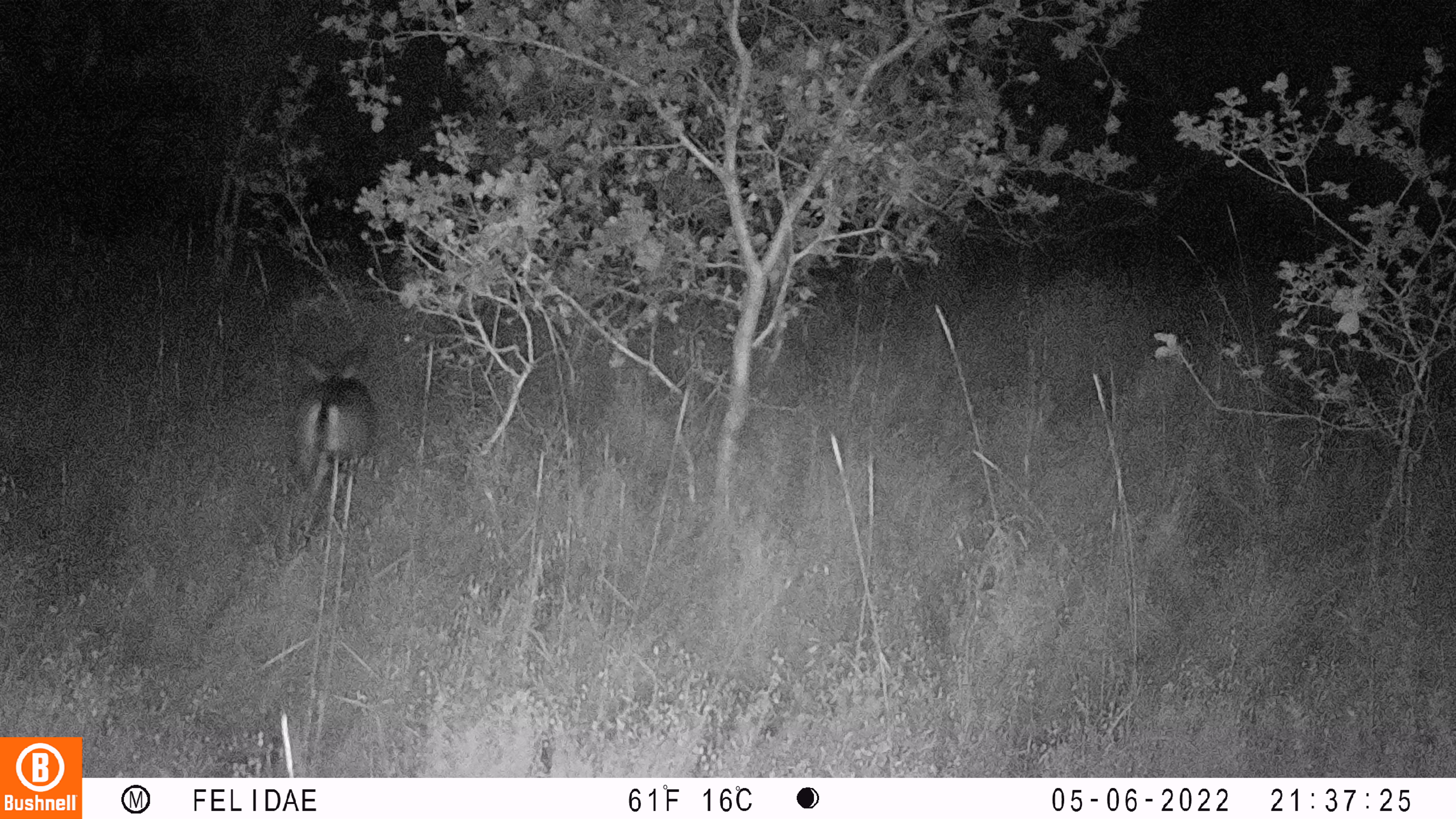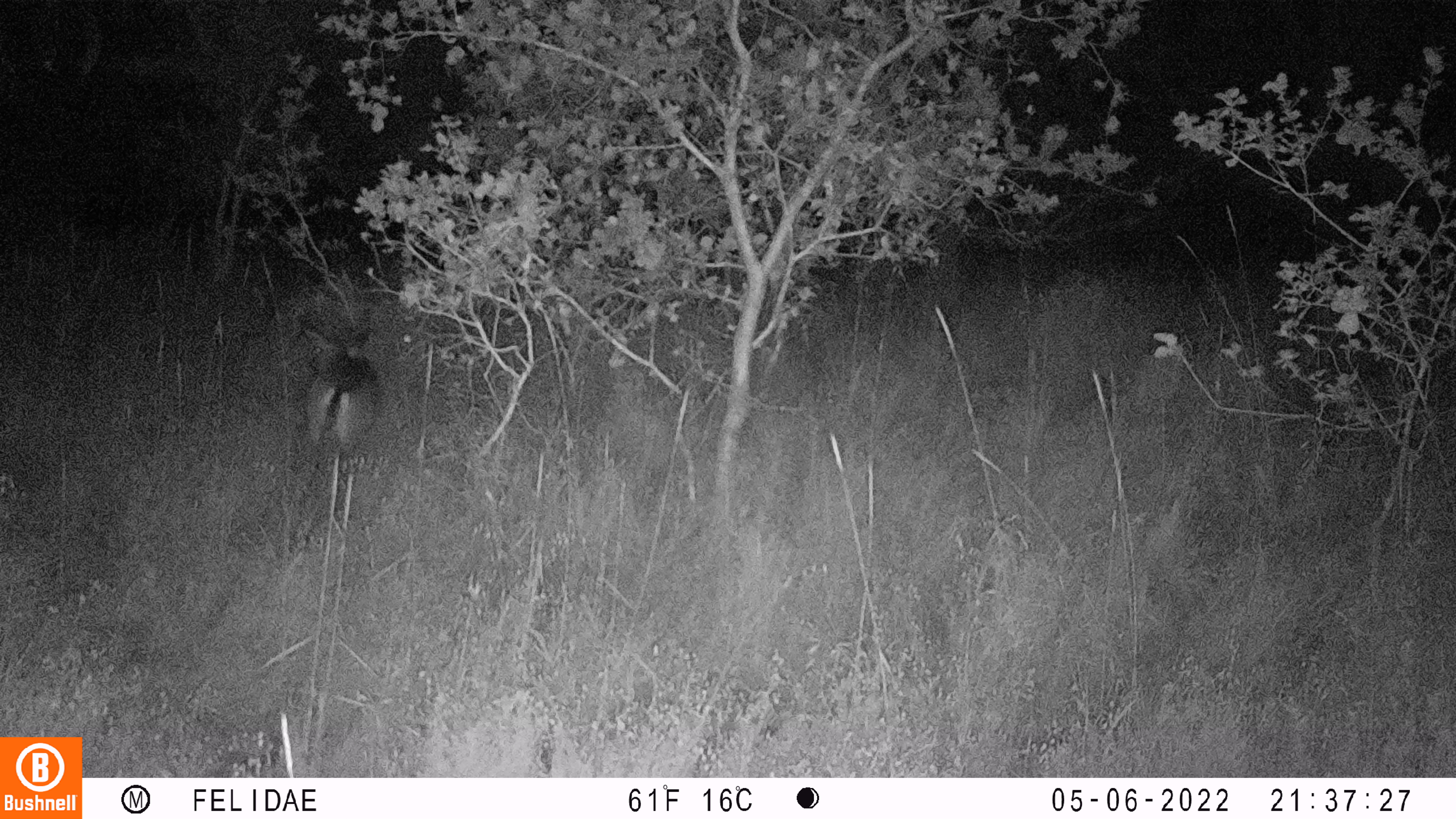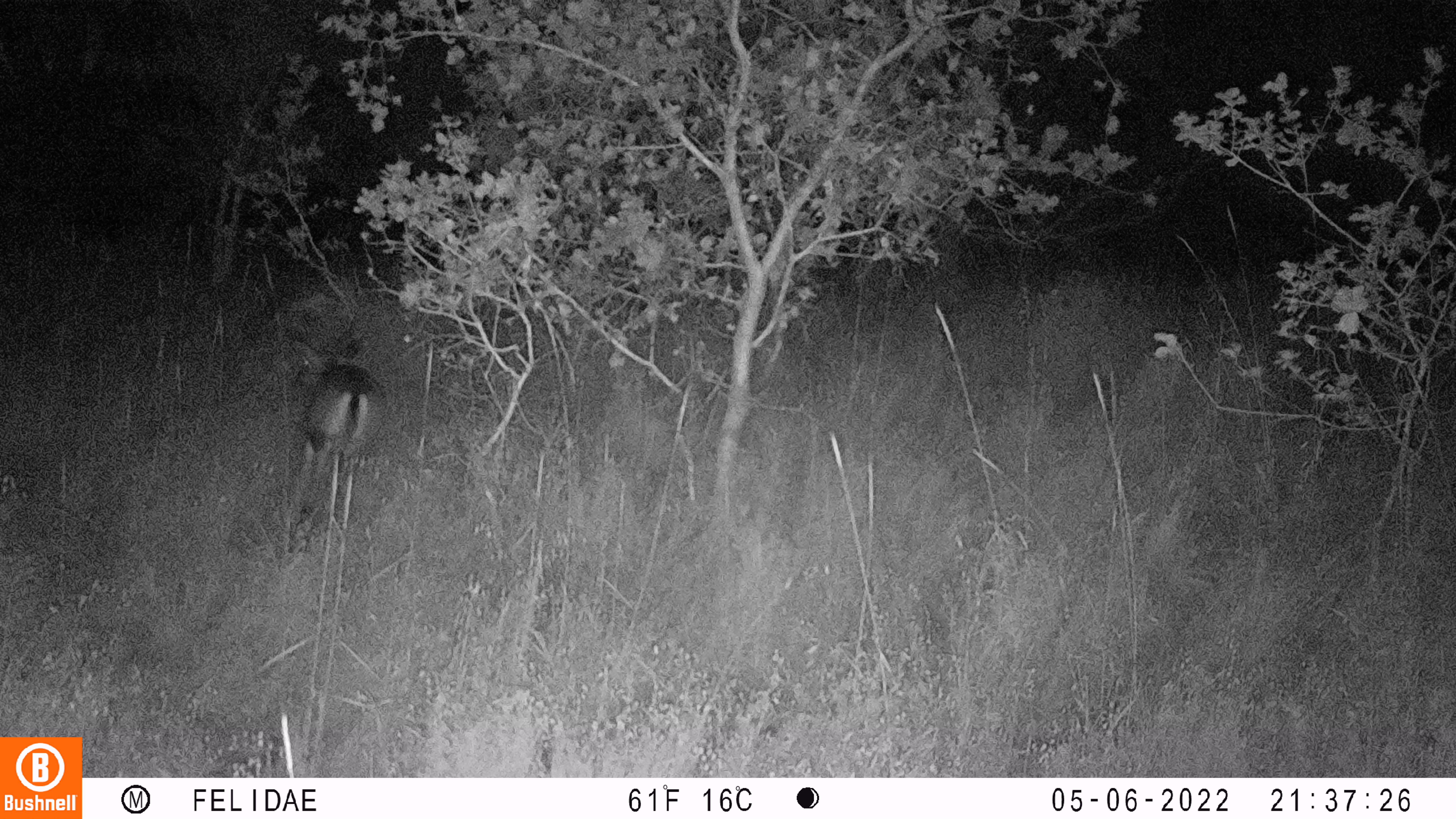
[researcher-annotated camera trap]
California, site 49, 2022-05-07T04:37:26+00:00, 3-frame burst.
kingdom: Animalia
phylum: Chordata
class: Mammalia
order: Artiodactyla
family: Cervidae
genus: Odocoileus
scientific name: Odocoileus hemionus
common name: mule deer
Mule deer (Odocoileus hemionus).